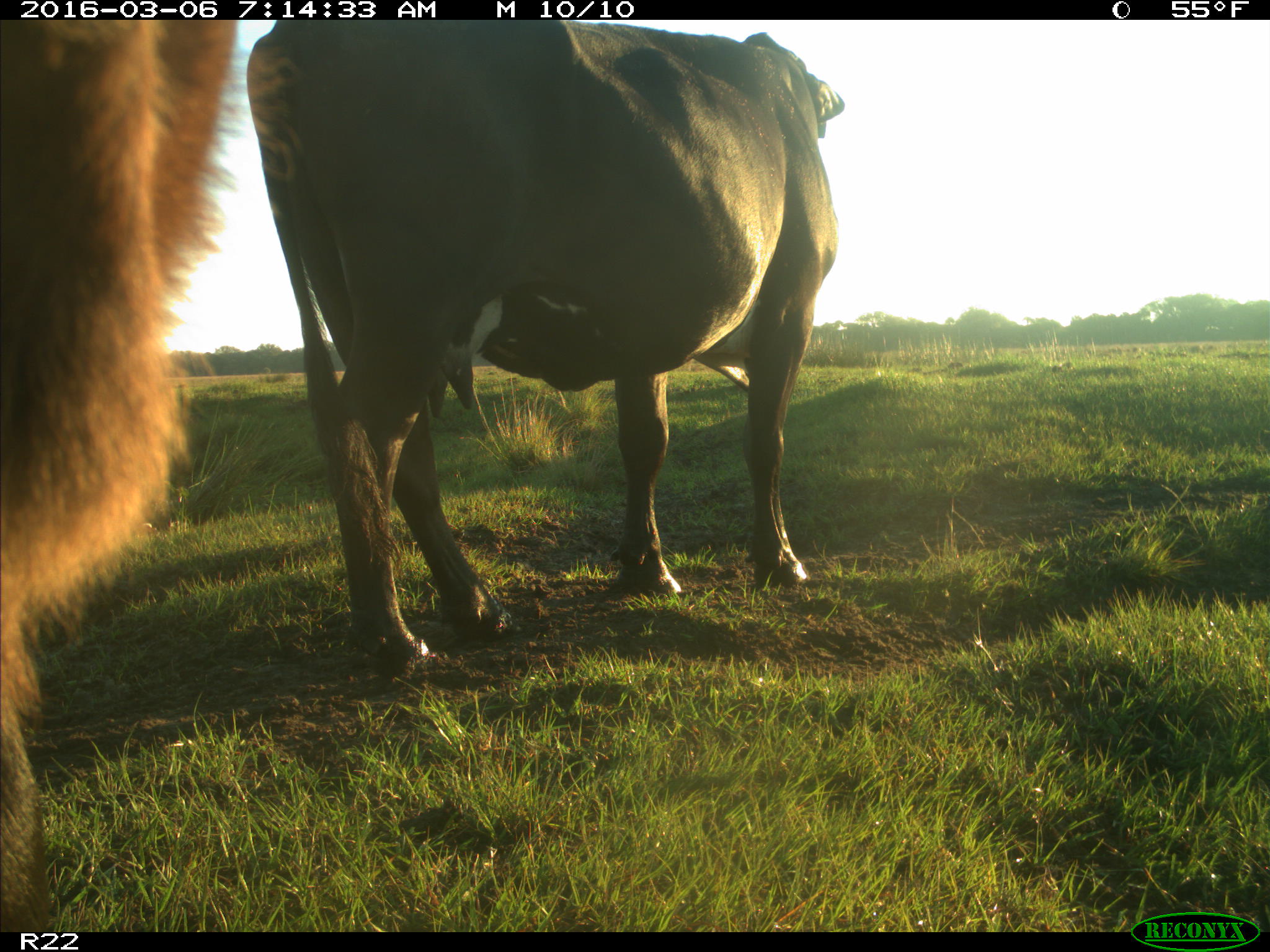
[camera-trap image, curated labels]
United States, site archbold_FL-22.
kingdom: Animalia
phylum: Chordata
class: Mammalia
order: Artiodactyla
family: Bovidae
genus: Bos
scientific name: Bos taurus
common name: domestic cow